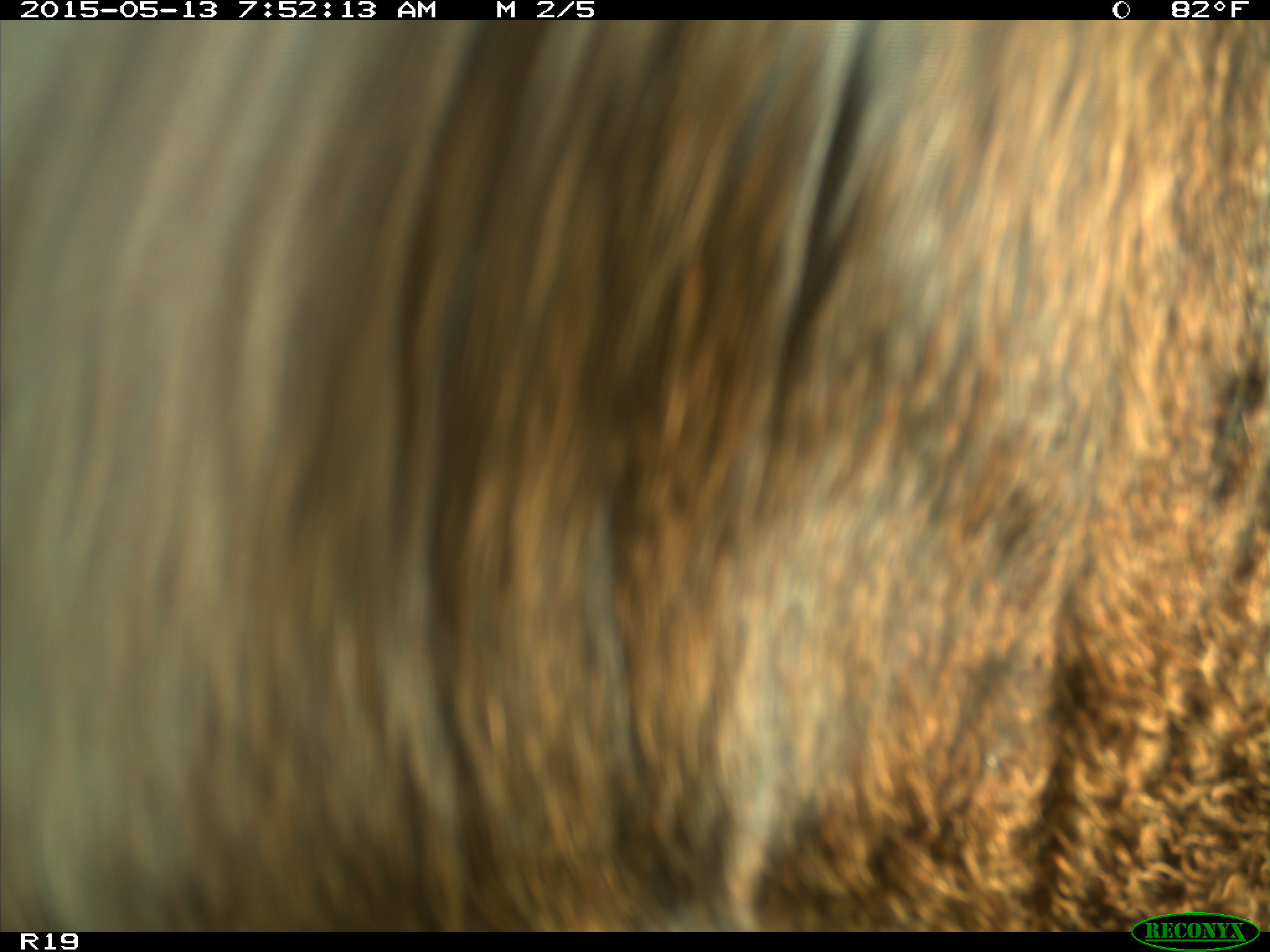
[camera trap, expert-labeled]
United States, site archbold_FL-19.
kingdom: Animalia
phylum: Chordata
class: Mammalia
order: Artiodactyla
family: Bovidae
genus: Bos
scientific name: Bos taurus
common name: domestic cow